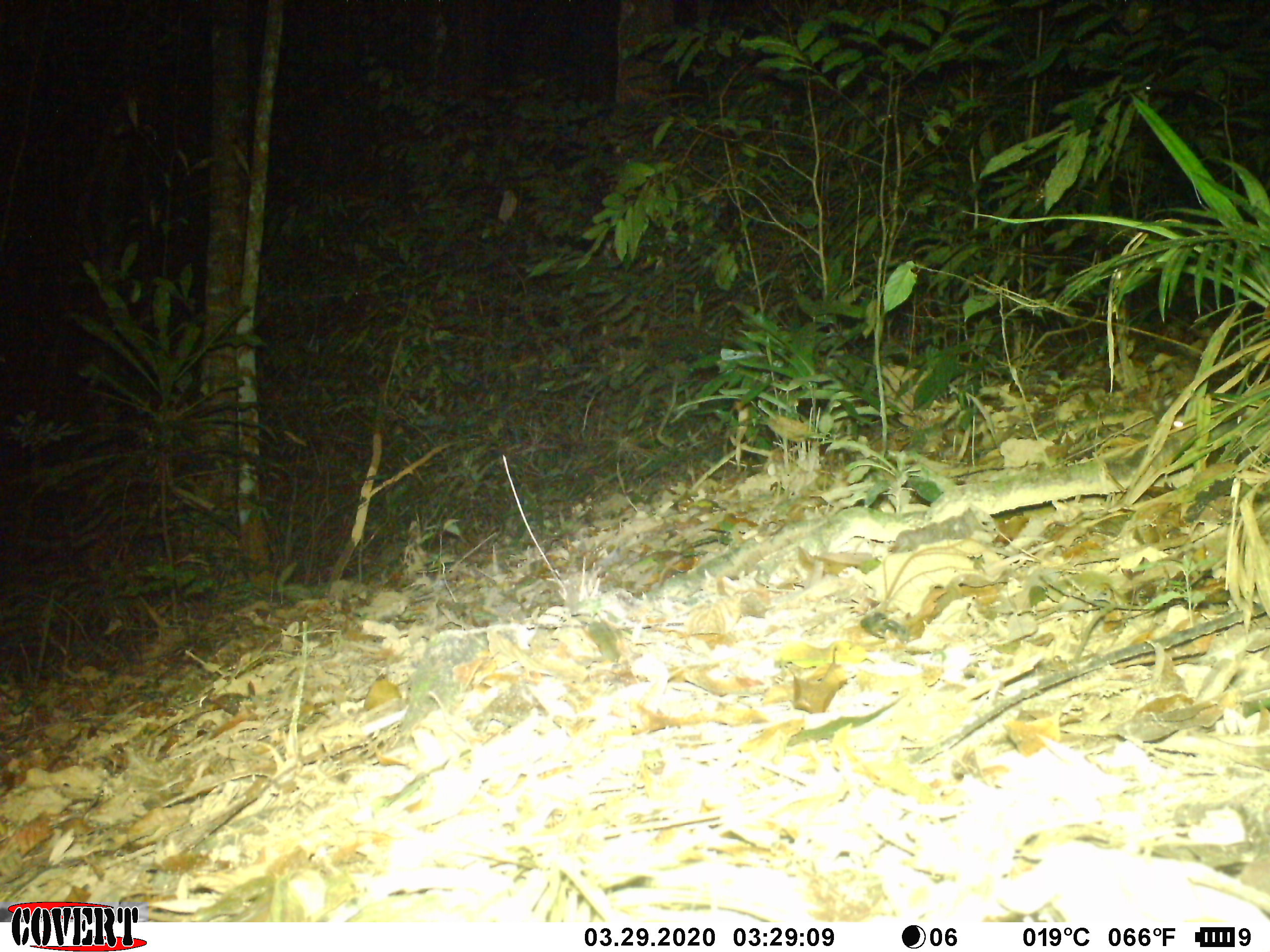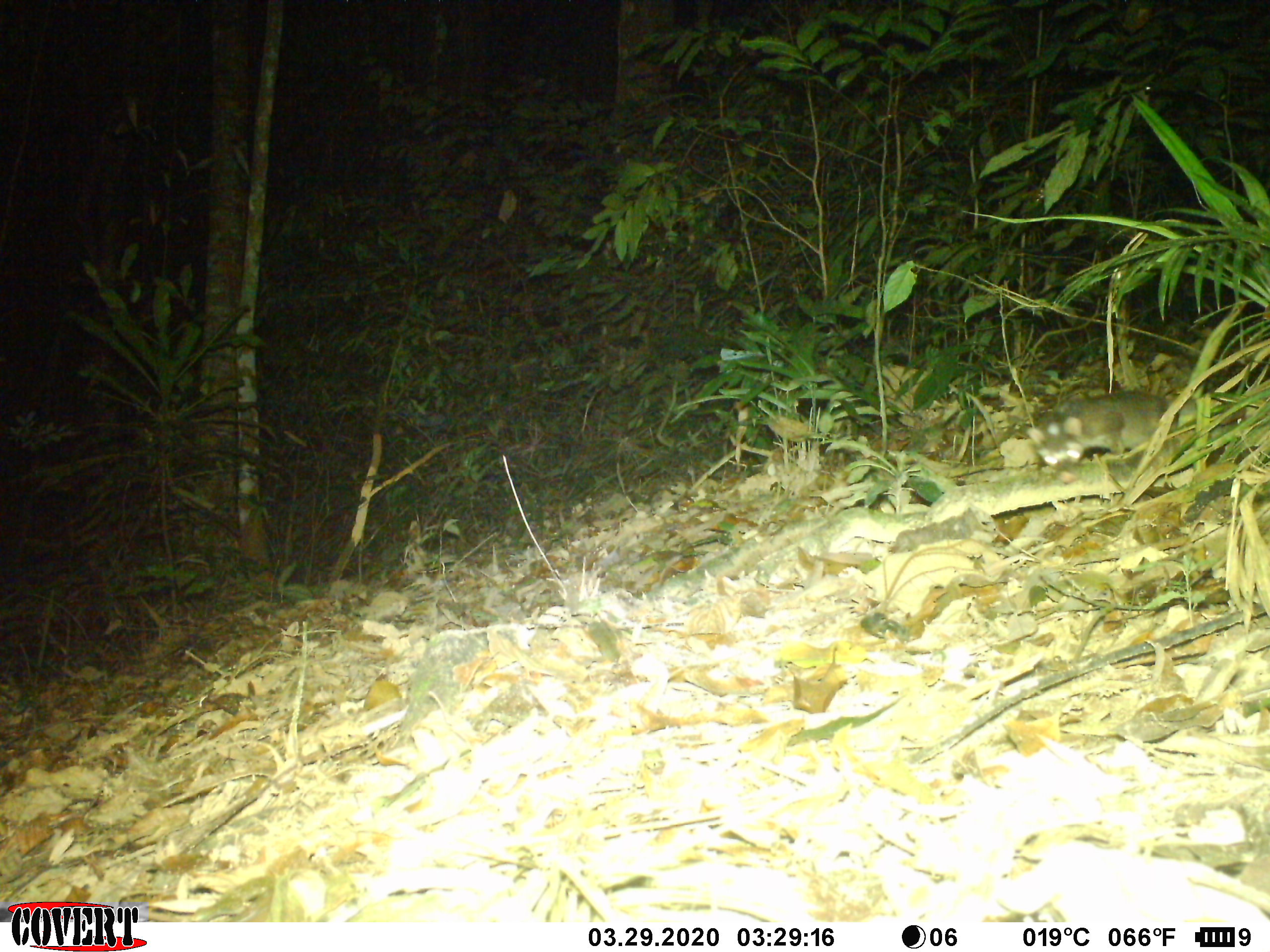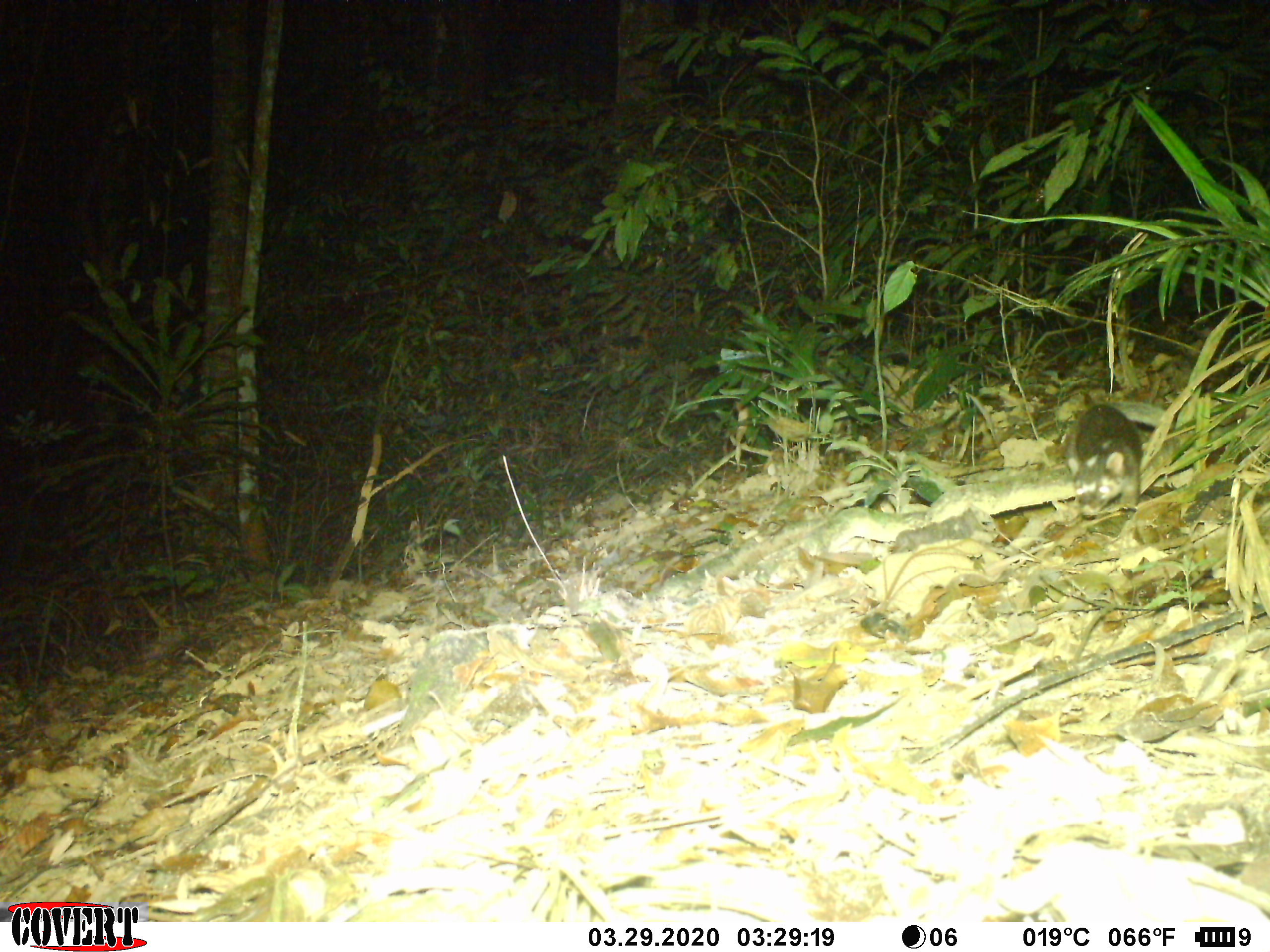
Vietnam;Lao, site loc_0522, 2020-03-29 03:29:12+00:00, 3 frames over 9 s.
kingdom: Animalia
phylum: Chordata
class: Mammalia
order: Carnivora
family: Mustelidae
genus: Melogale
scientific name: Melogale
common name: ferret badger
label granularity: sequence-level